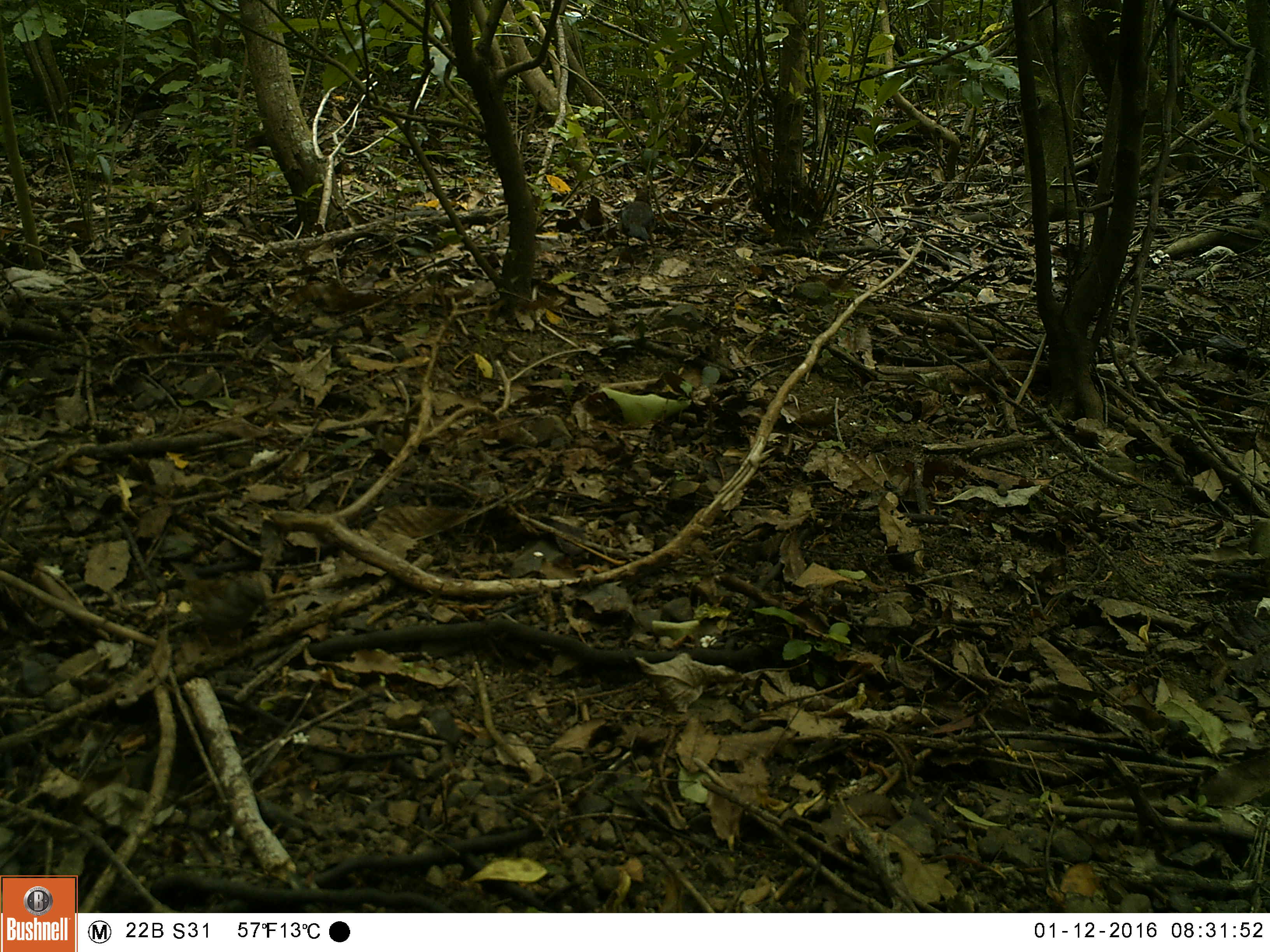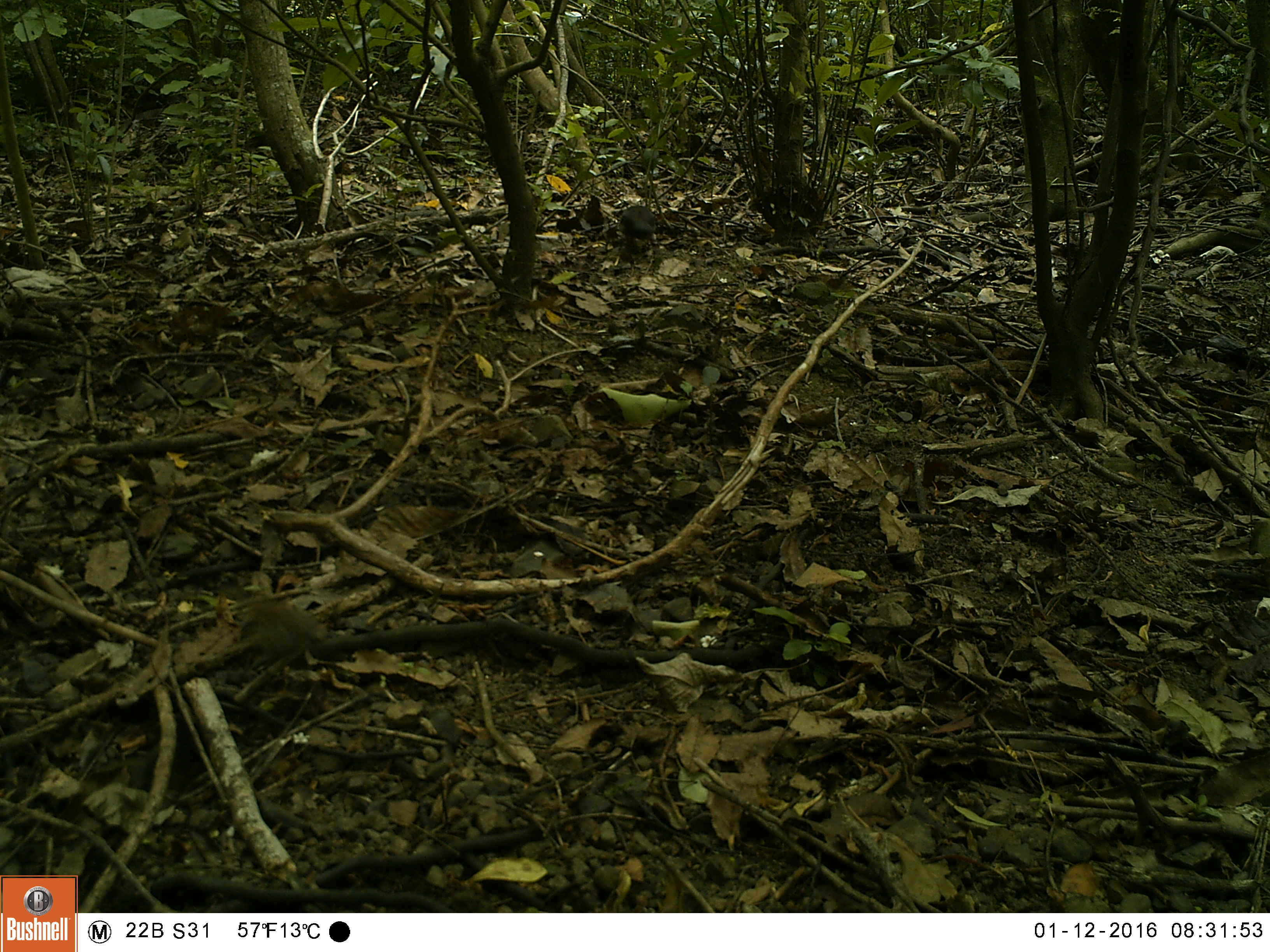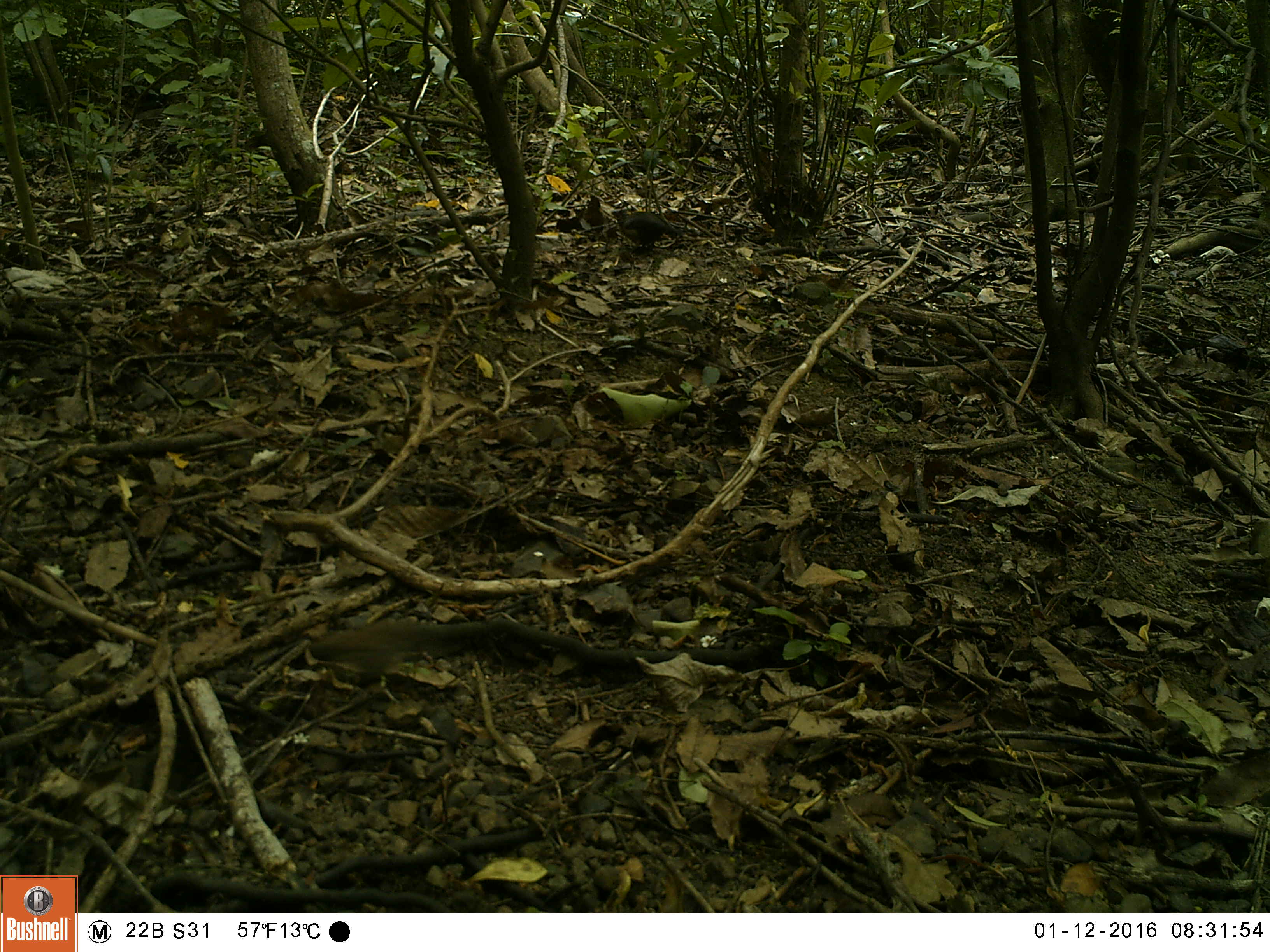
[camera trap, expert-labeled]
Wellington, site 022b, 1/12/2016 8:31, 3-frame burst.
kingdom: Animalia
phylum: Chordata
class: Aves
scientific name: Aves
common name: bird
Bird (Aves).